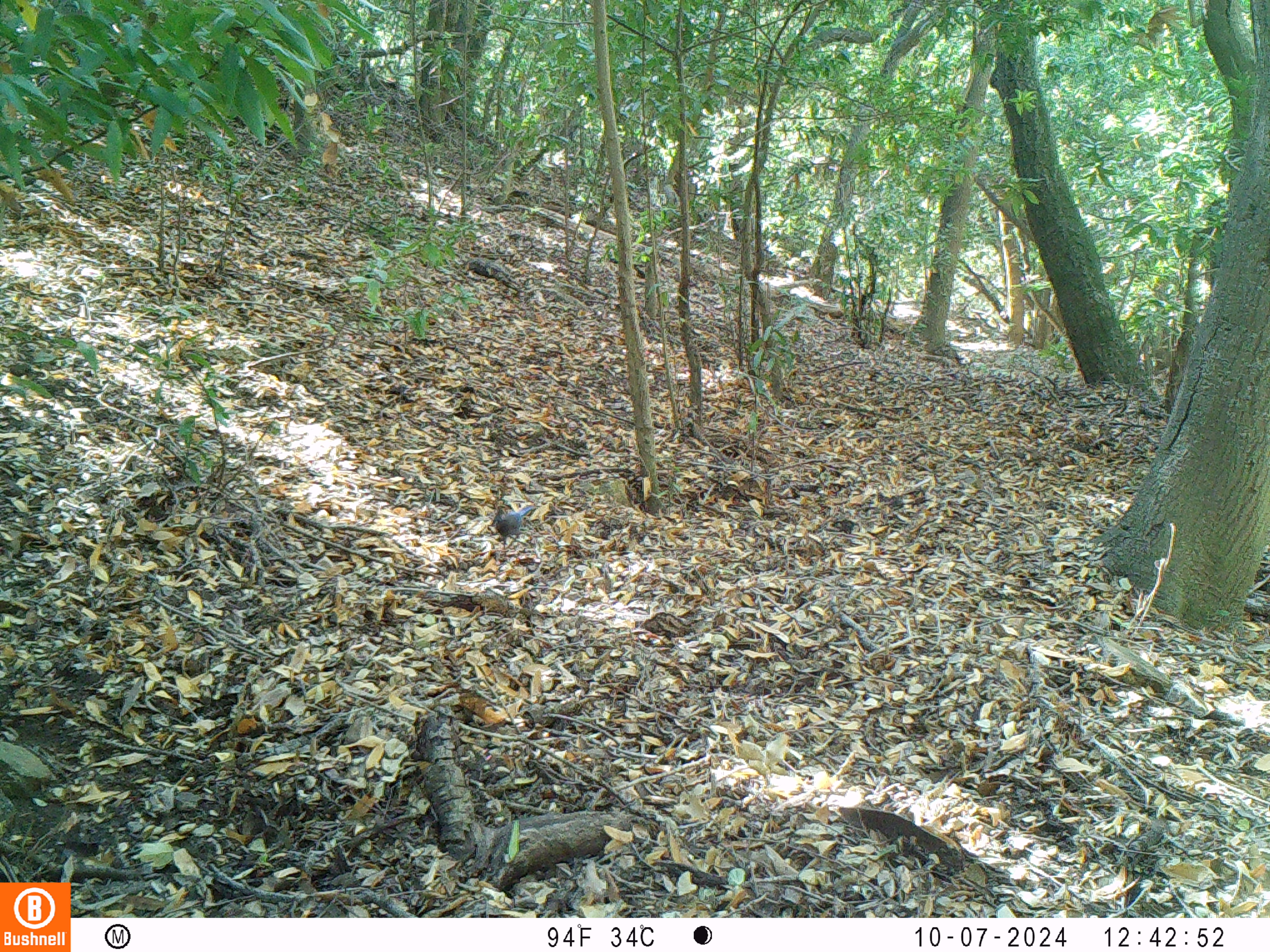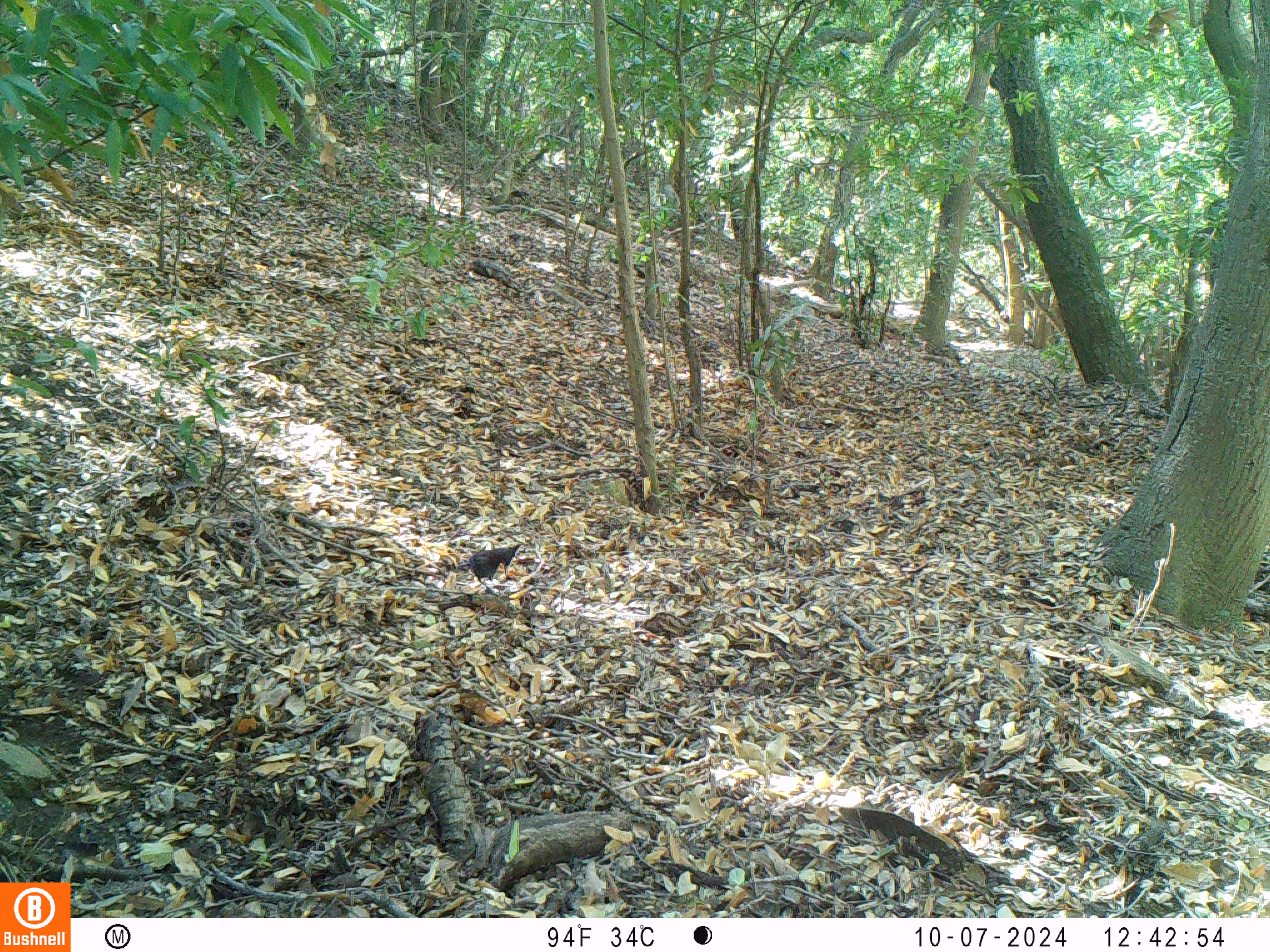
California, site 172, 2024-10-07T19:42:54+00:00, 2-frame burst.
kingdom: Animalia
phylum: Chordata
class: Aves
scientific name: Aves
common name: bird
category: unknown bird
Unknown bird (bird) (Aves).